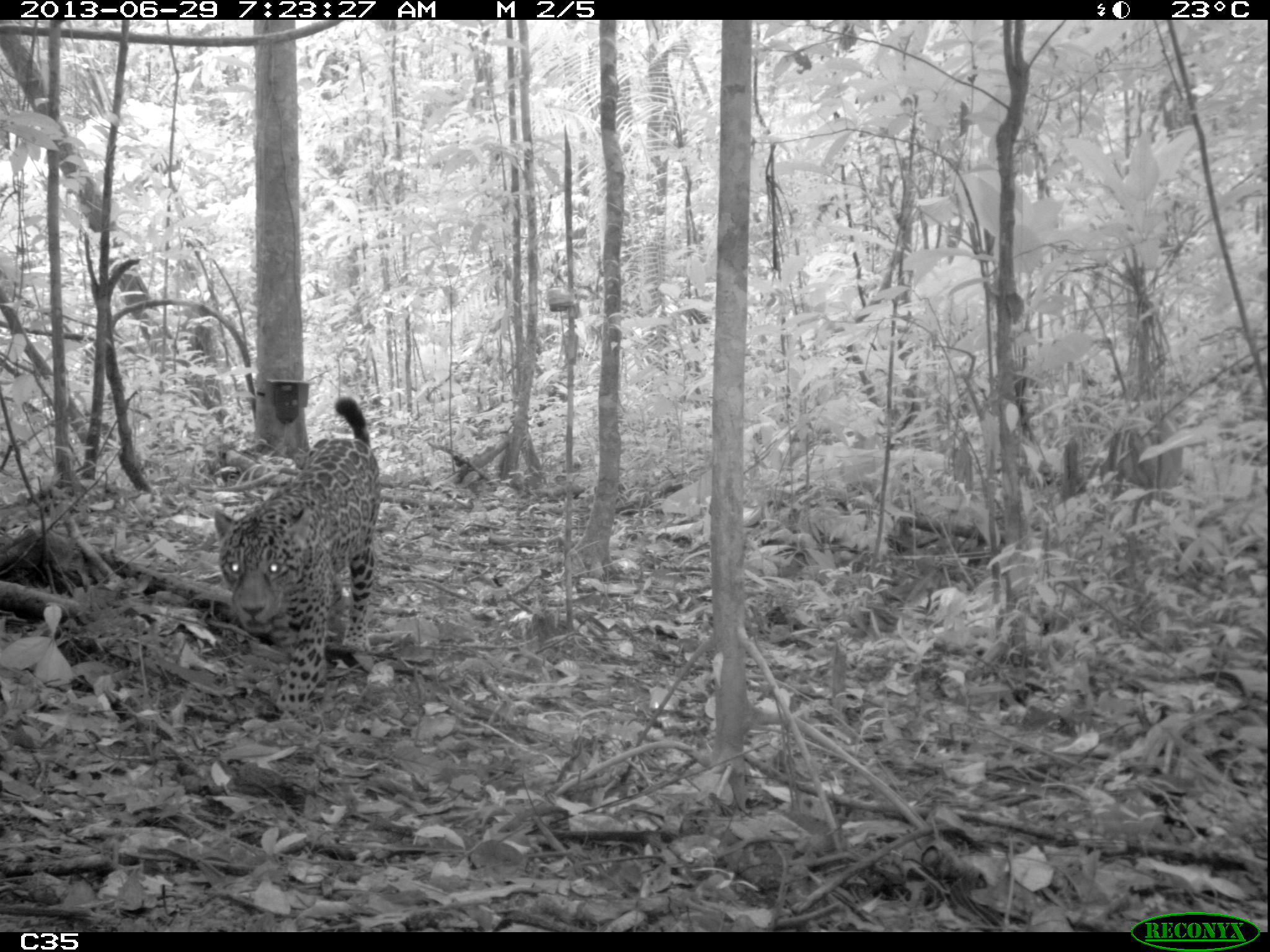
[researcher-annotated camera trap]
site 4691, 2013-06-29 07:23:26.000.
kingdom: Animalia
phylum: Chordata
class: Mammalia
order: Carnivora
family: Felidae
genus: Panthera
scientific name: Panthera onca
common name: jaguar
Panthera onca (jaguar), count 1, age adult, sex female.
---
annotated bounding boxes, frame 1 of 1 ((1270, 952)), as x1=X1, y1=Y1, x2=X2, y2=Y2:
panthera onca: x1=214, y1=396, x2=381, y2=714